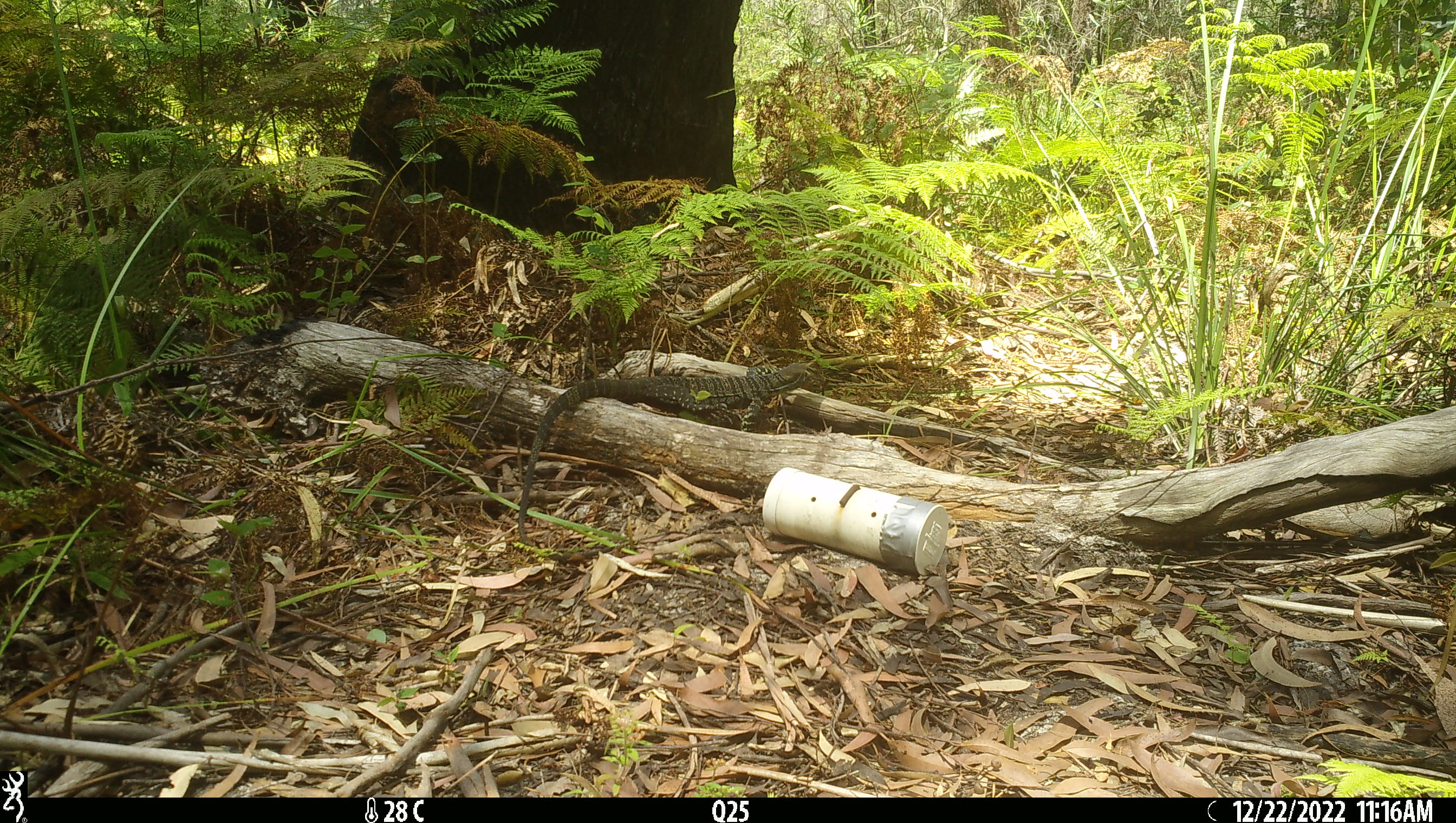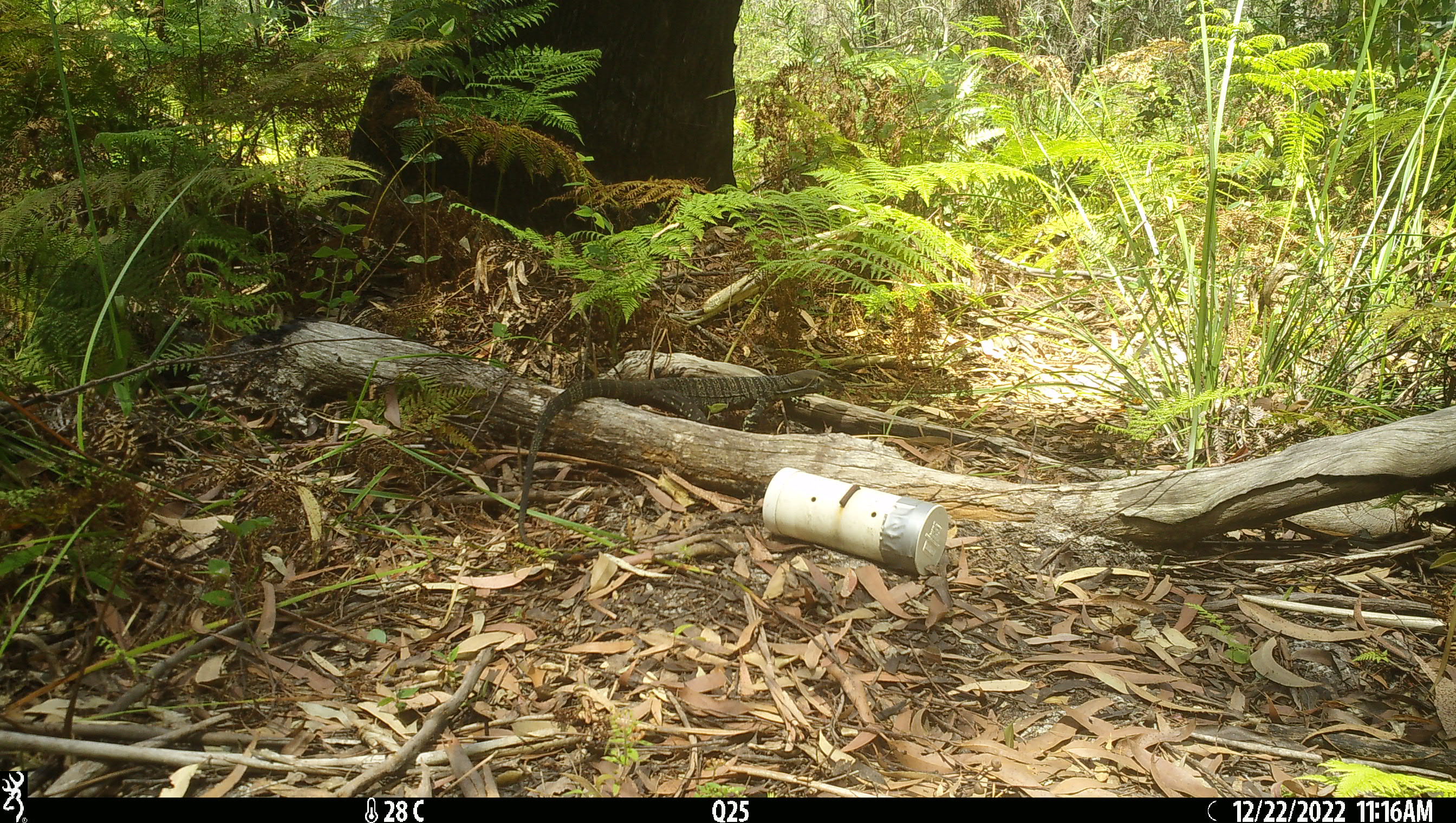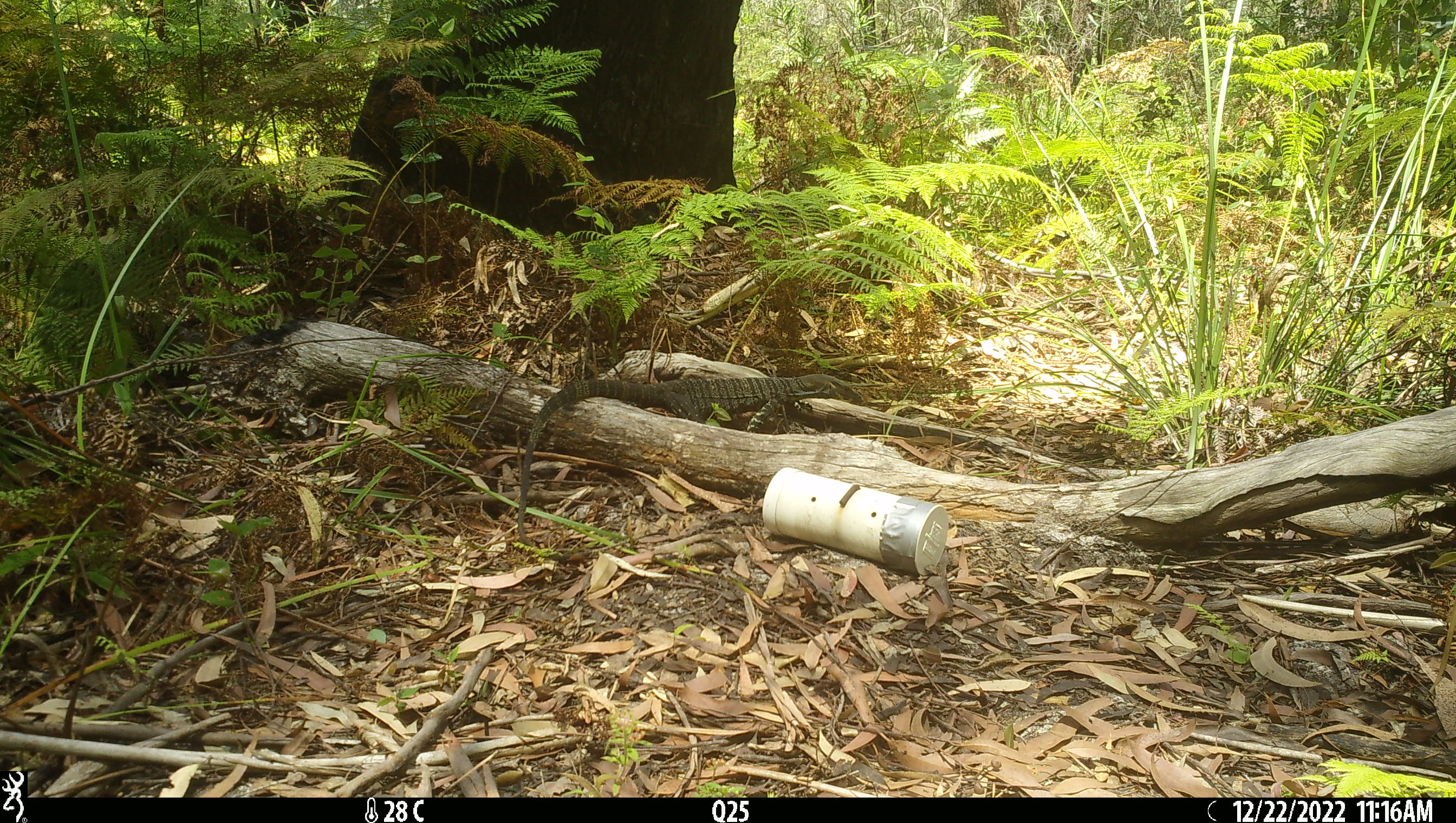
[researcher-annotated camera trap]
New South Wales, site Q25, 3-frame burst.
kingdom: Animalia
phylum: Chordata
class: Reptilia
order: Squamata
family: Varanidae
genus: Varanus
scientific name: Varanus varius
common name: lace monitor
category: goanna